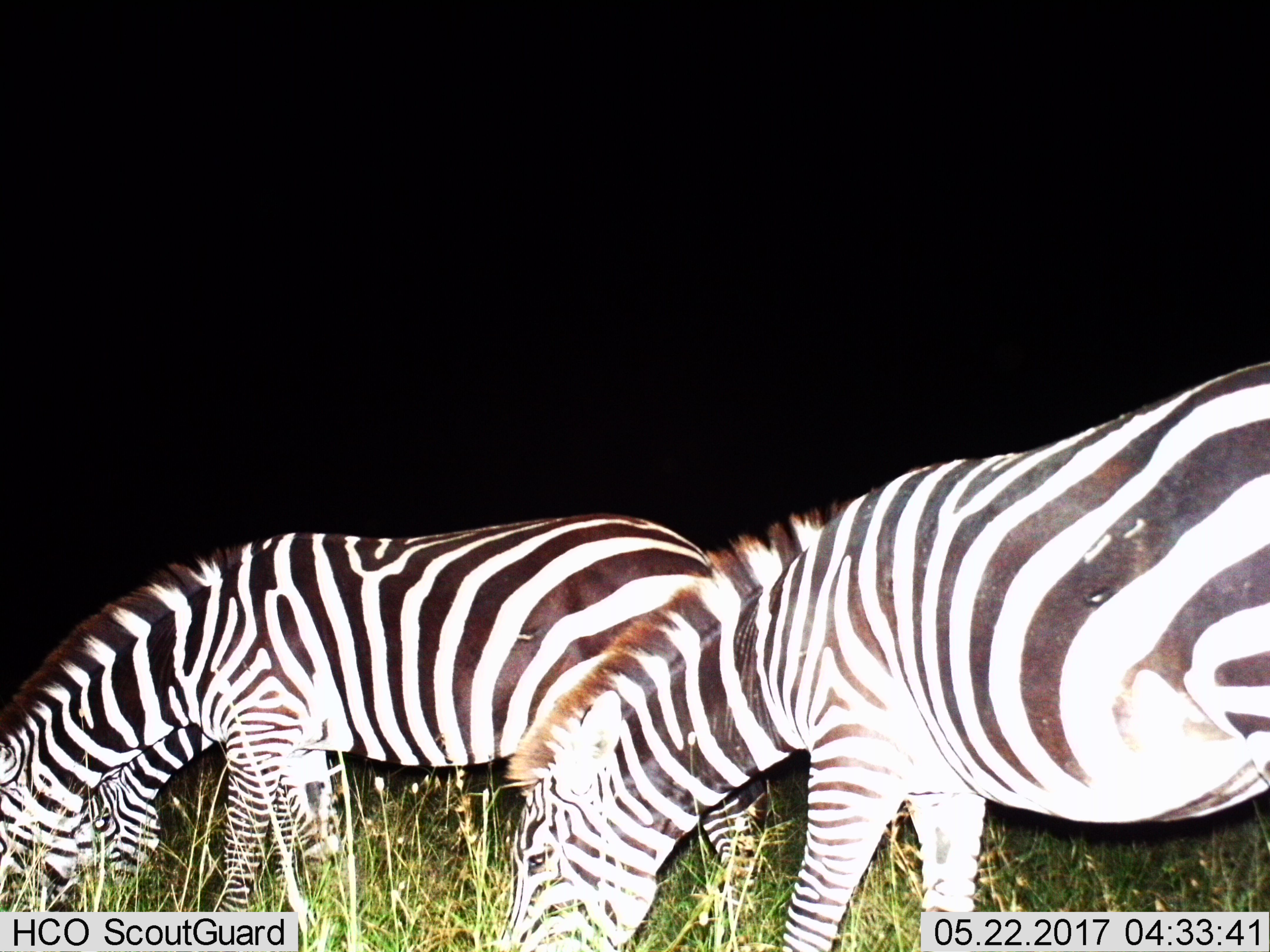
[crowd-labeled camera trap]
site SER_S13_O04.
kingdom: Animalia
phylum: Chordata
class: Mammalia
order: Perissodactyla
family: Equidae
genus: Equus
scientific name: Equus quagga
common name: plains zebra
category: zebraplains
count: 3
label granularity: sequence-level